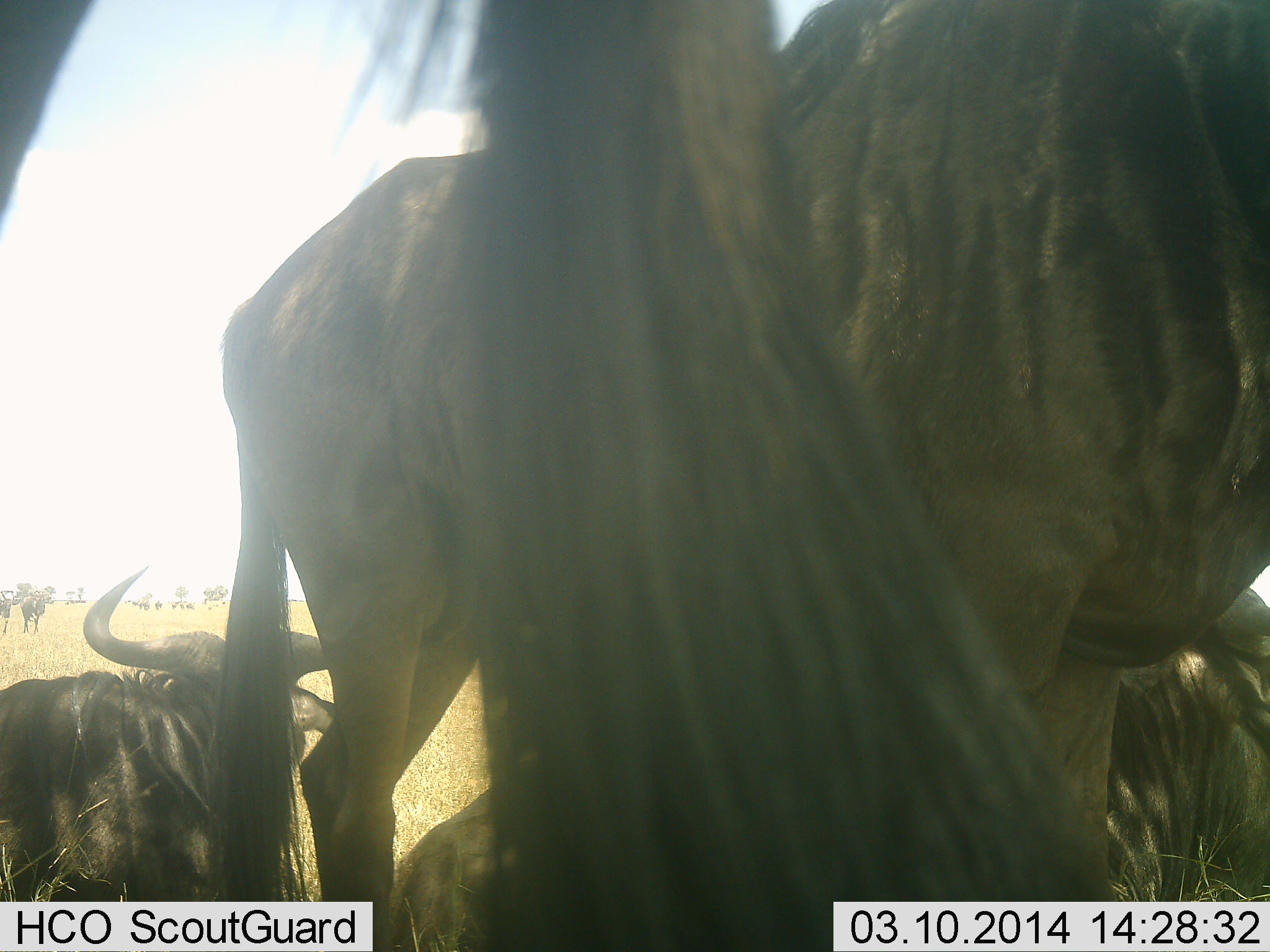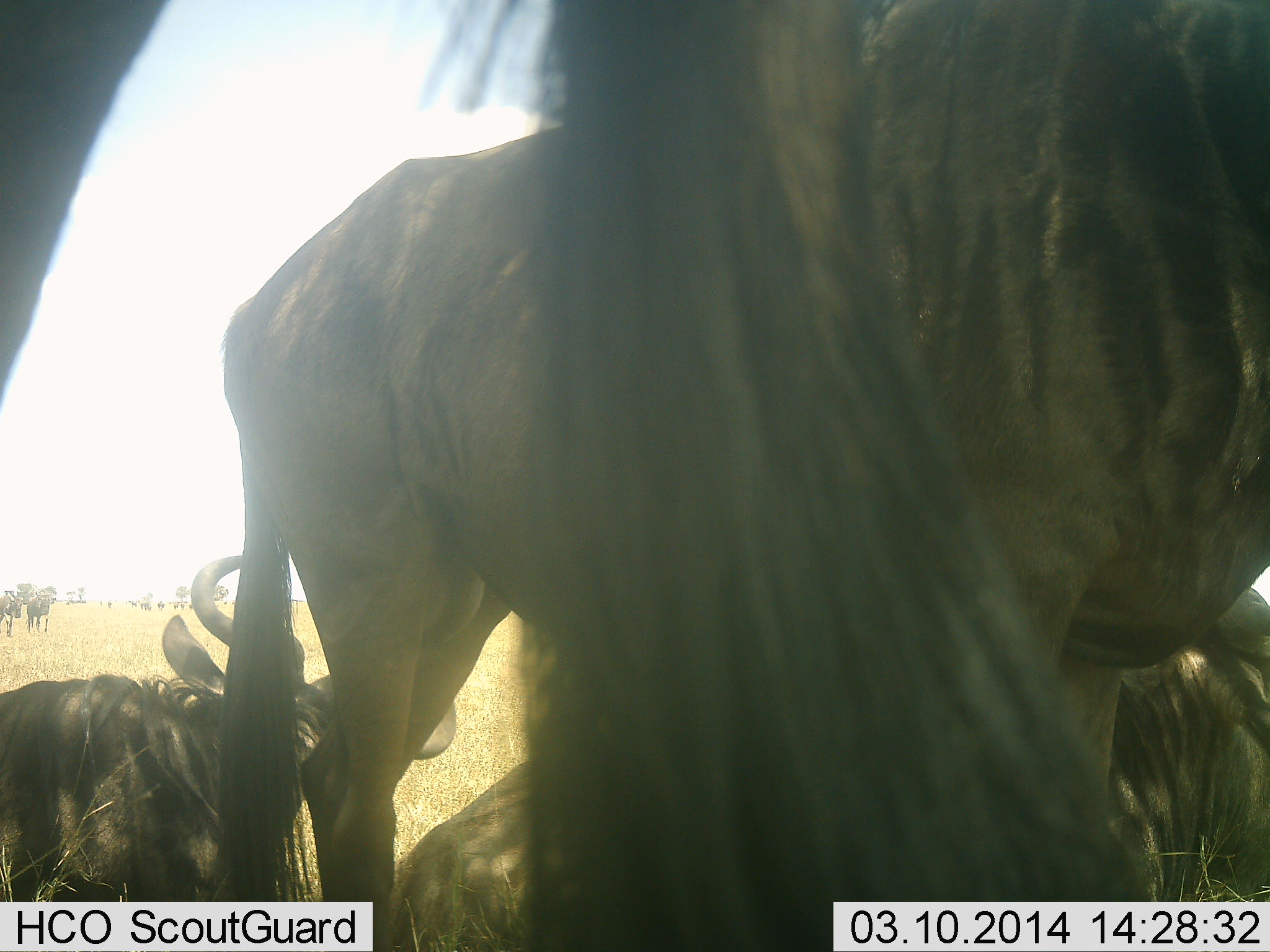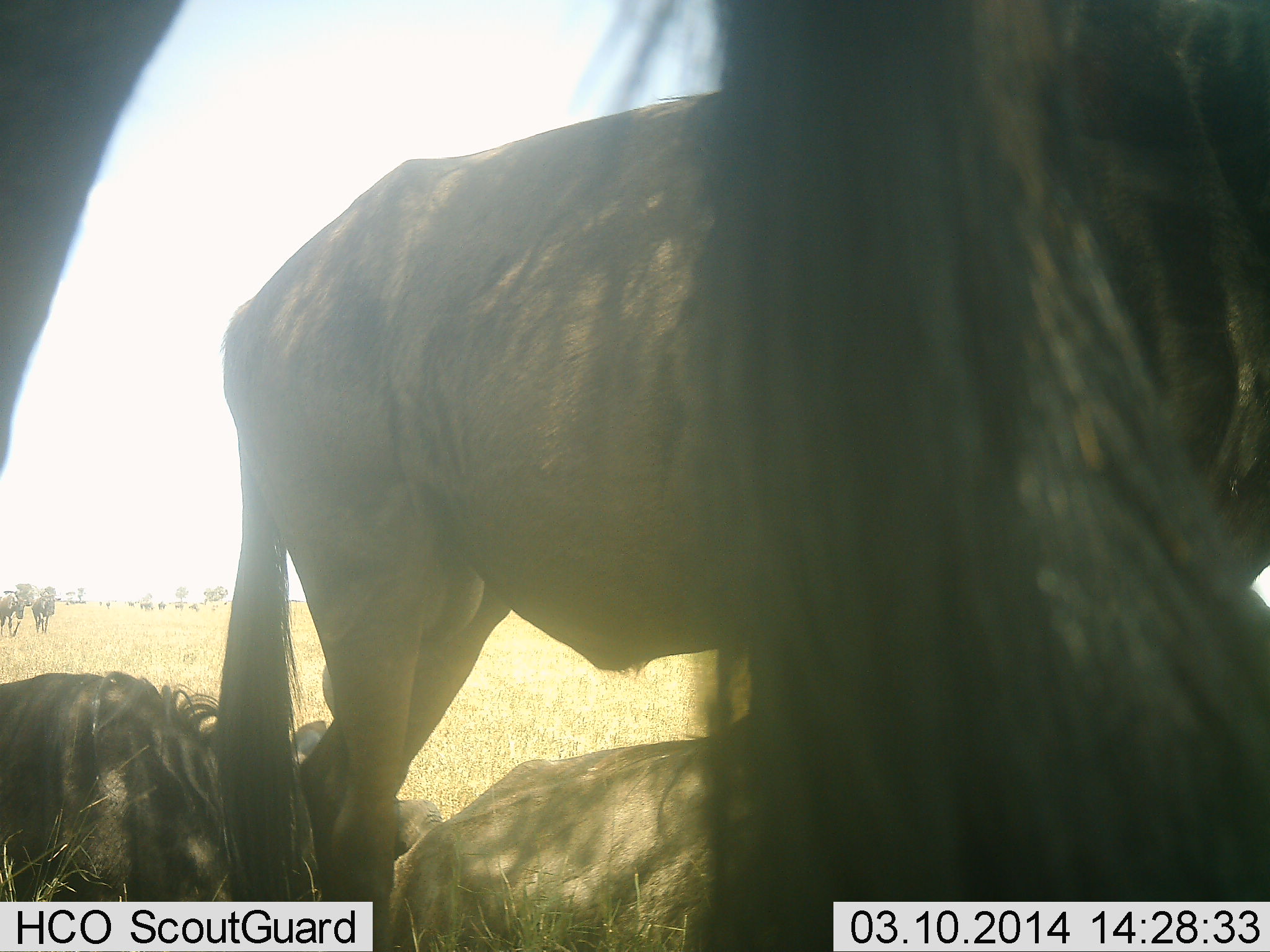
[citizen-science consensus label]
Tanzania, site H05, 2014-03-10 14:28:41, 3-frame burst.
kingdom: Animalia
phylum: Chordata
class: Mammalia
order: Artiodactyla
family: Bovidae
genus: Connochaetes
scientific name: Connochaetes taurinus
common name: blue wildebeest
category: wildebeest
Wildebeest (blue wildebeest) (Connochaetes taurinus), count 6. Behavior (volunteer vote fractions): standing 60%, resting 100%, moving 20%, interacting 20%. Young present (vote fraction): 0%. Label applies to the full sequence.